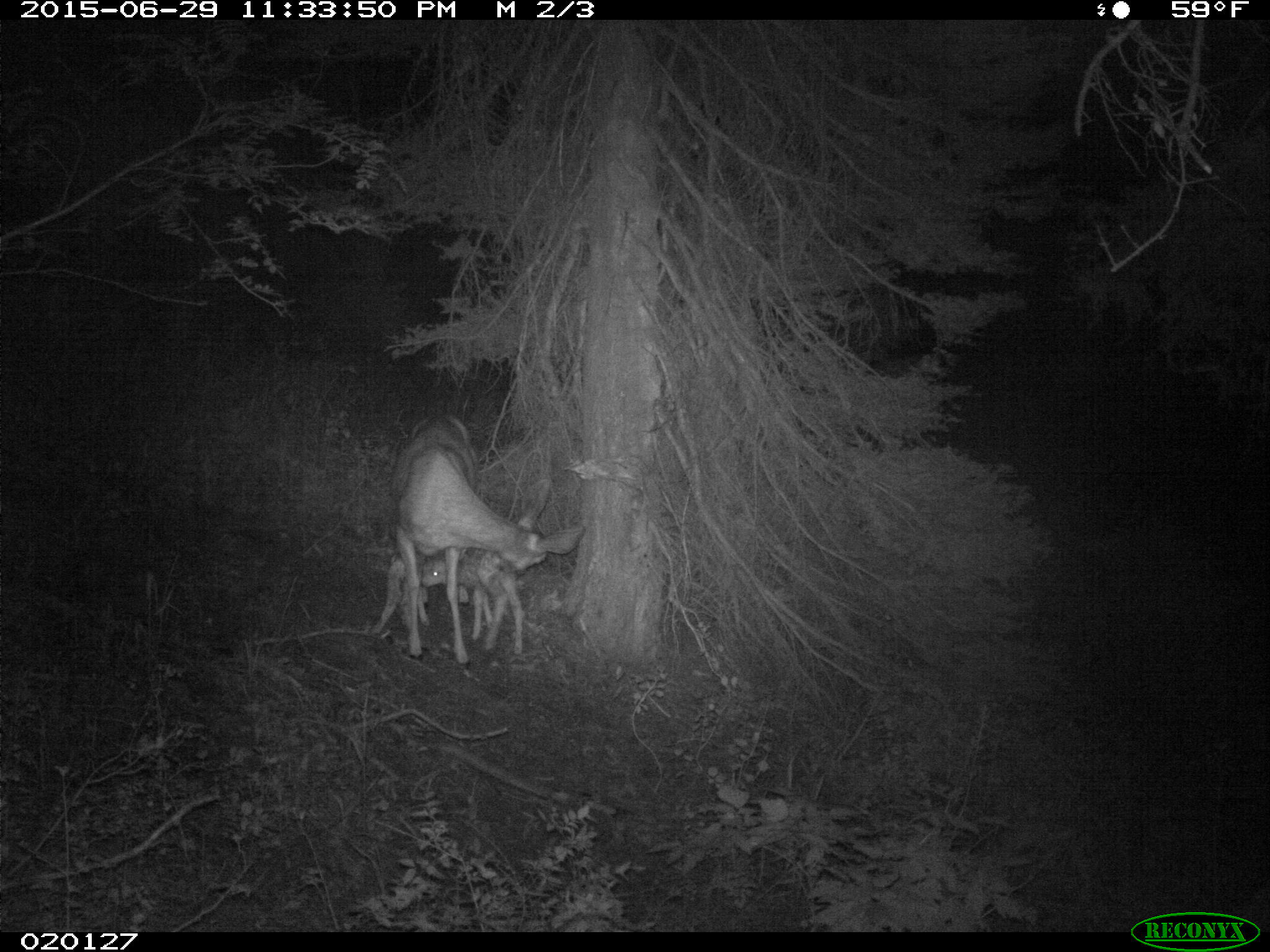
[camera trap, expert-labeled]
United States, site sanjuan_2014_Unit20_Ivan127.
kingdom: Animalia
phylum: Chordata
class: Mammalia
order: Artiodactyla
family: Cervidae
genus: Odocoileus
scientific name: Odocoileus hemionus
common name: mule deer